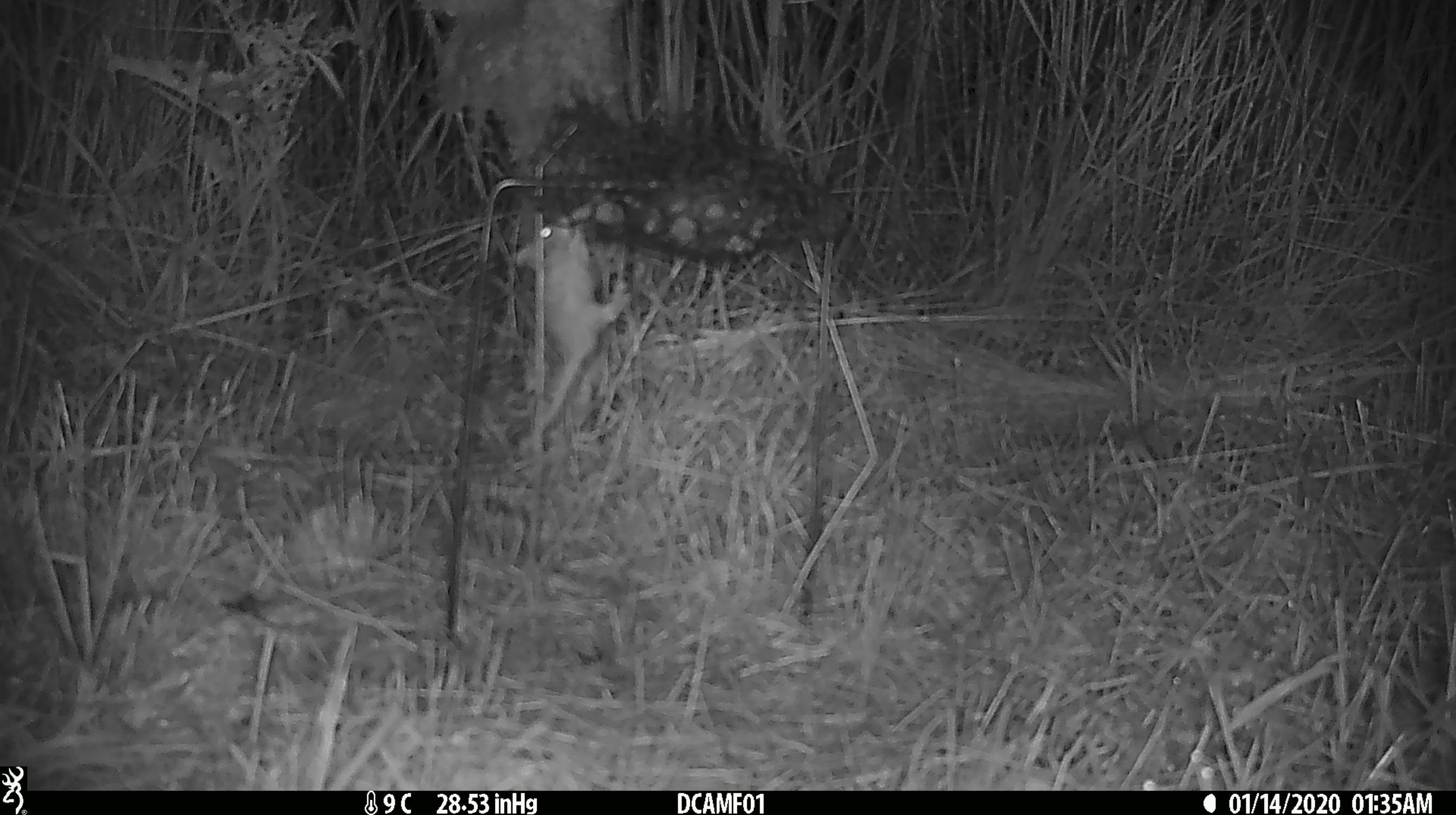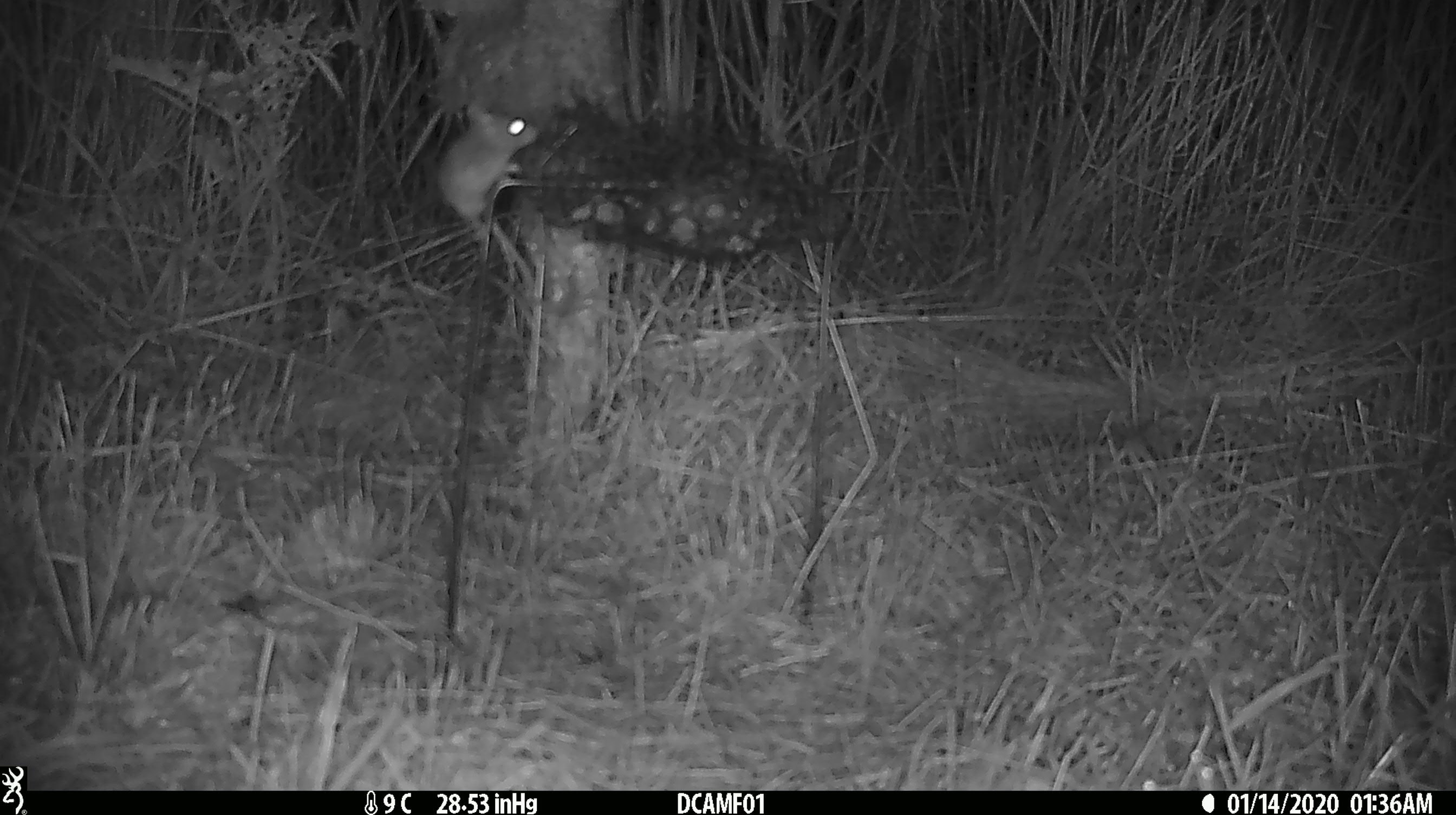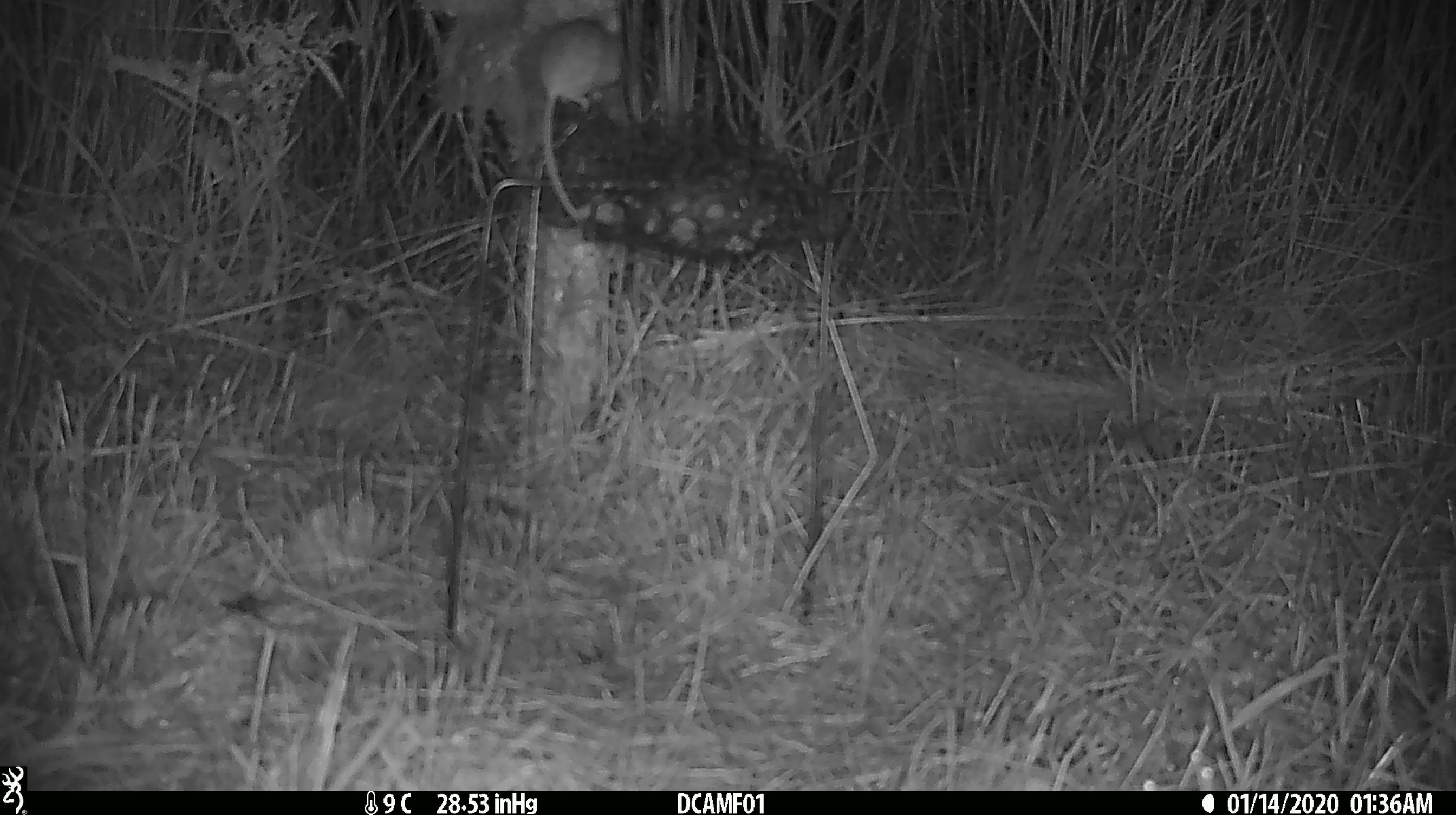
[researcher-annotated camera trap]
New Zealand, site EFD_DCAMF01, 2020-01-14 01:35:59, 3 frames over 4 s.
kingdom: Animalia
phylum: Chordata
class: Mammalia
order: Rodentia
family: Muridae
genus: Mus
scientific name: Mus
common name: mouse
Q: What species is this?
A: Mouse (Mus).